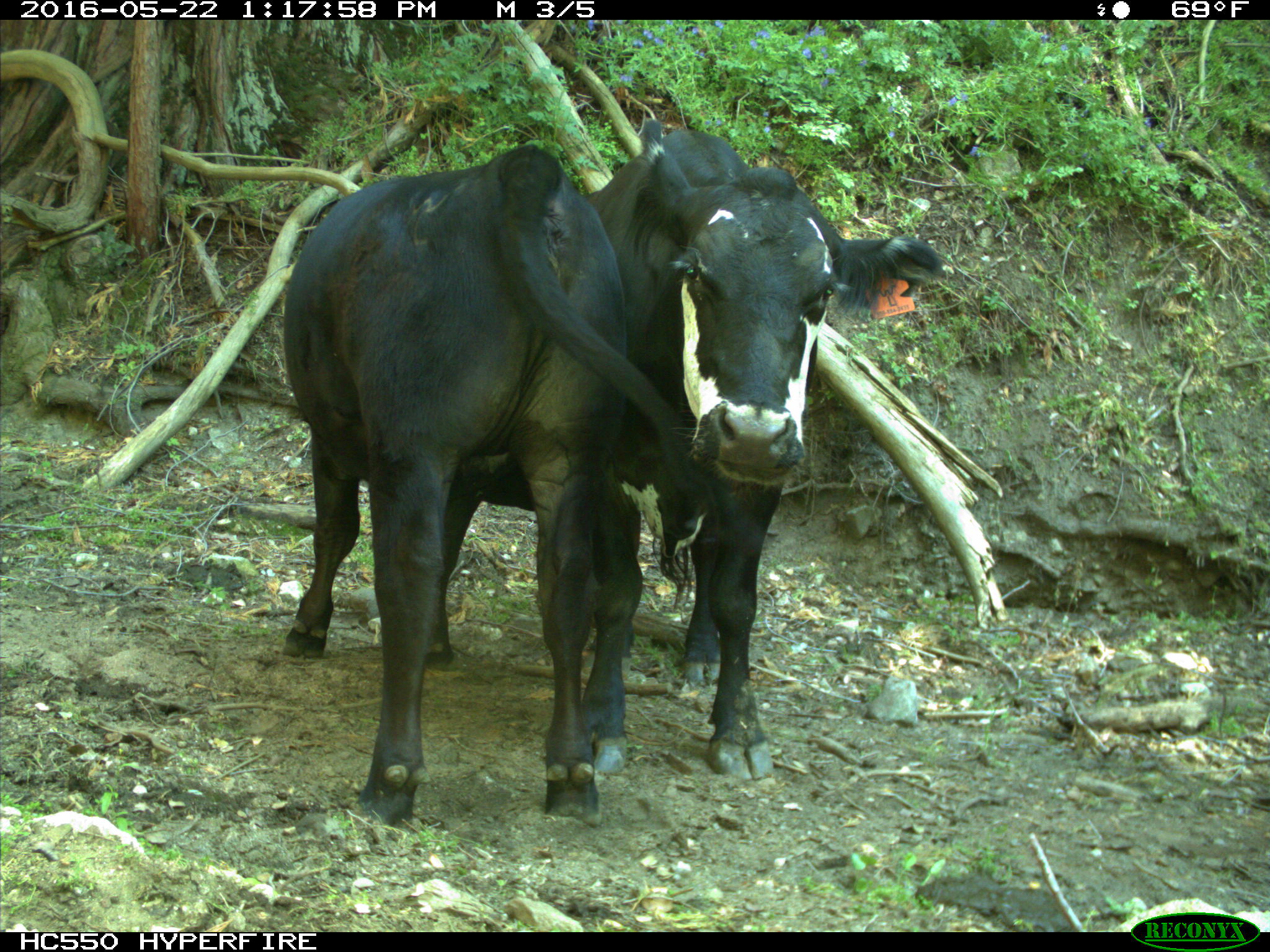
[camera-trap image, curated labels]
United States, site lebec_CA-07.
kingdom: Animalia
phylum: Chordata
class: Mammalia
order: Artiodactyla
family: Bovidae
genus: Bos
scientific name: Bos taurus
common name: domestic cow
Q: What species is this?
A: Bos taurus (domestic cow).